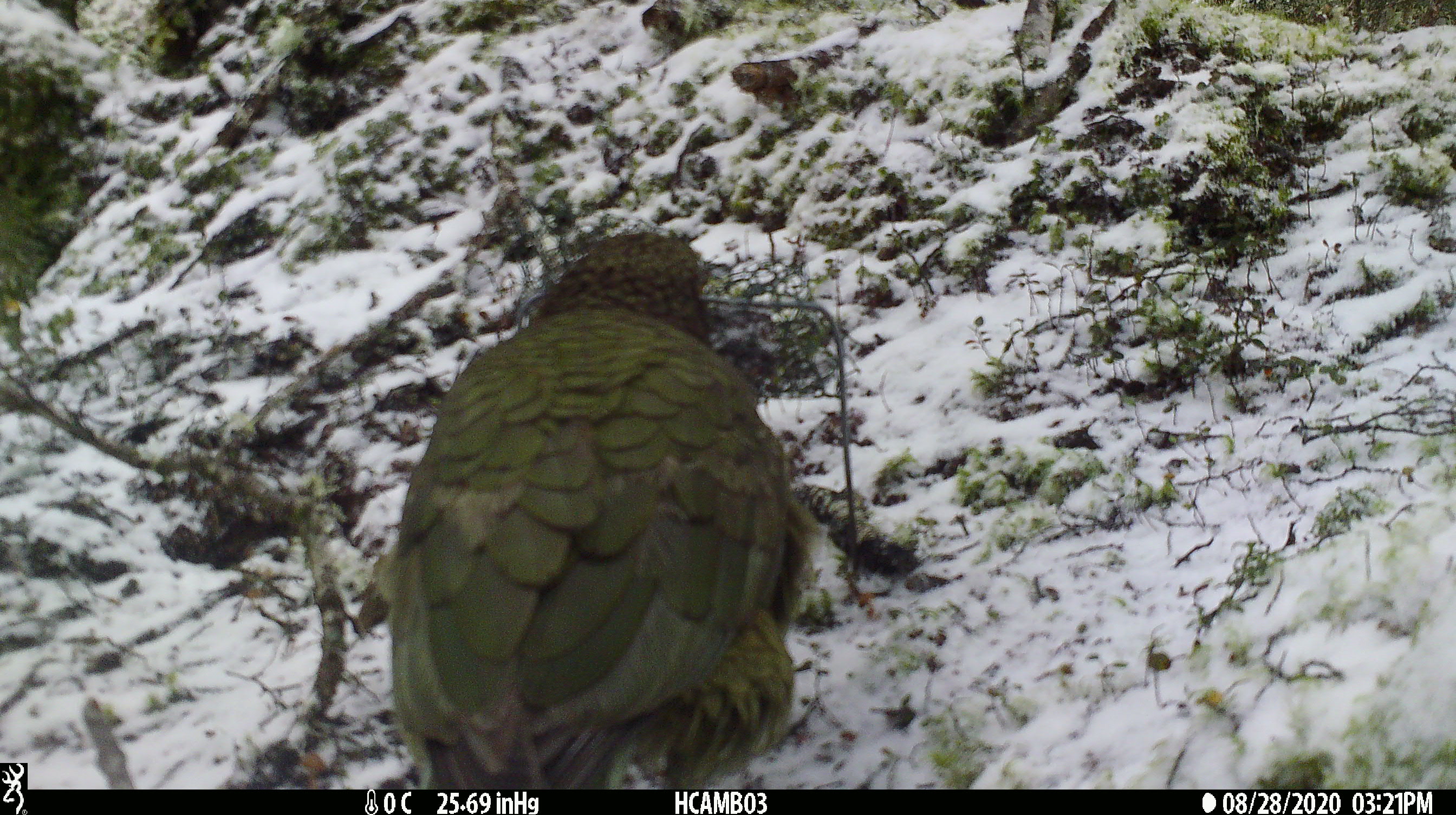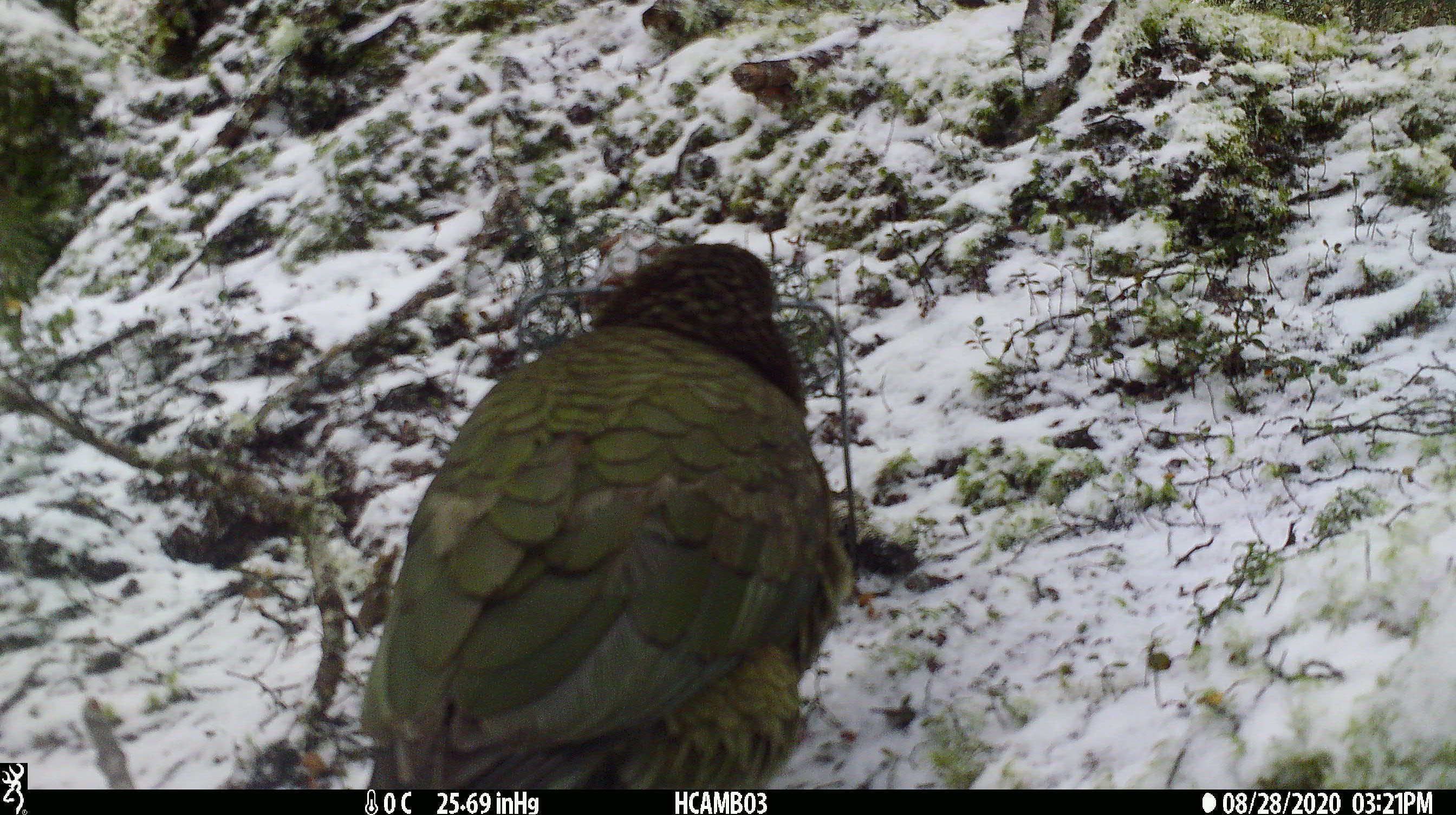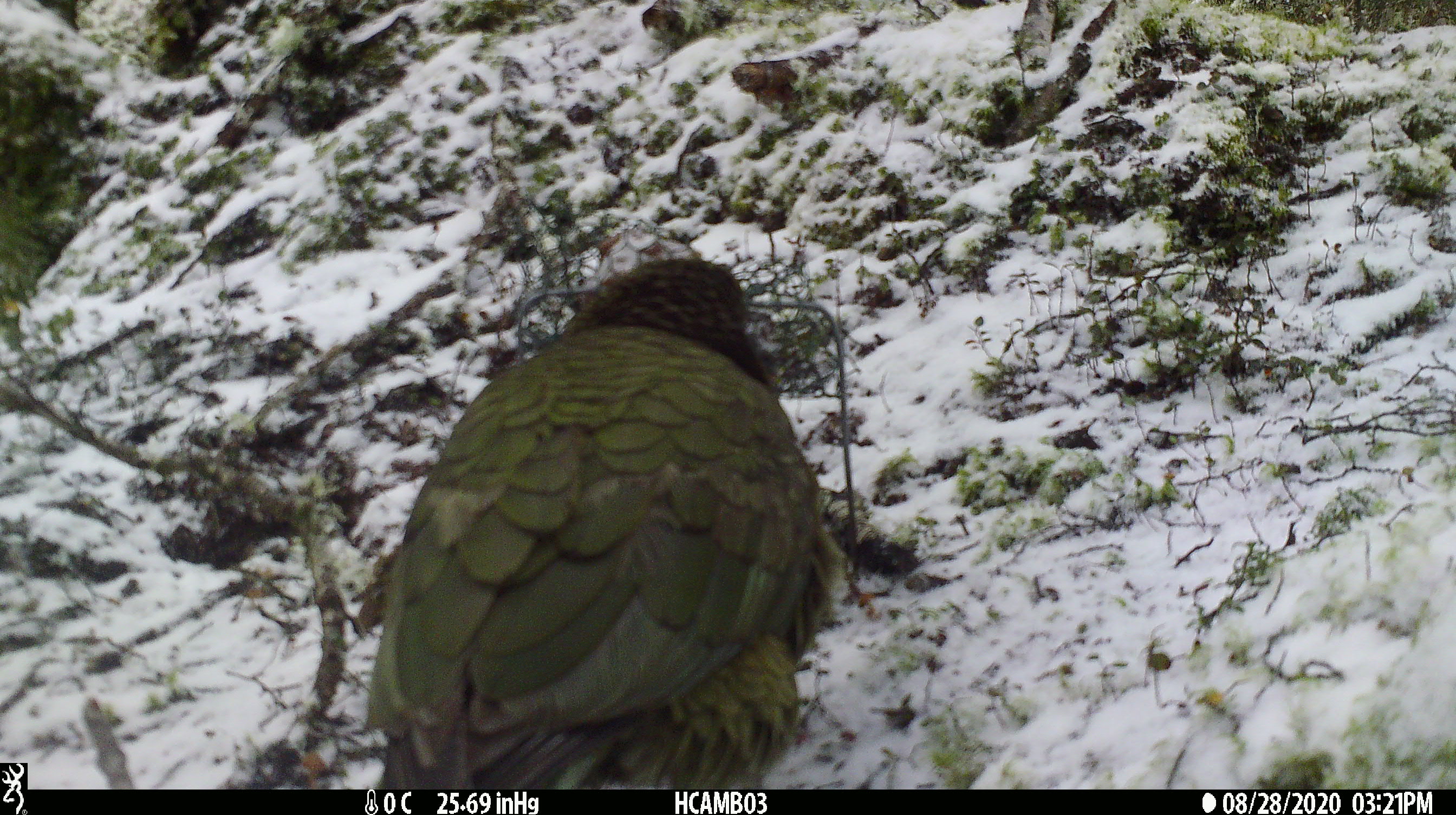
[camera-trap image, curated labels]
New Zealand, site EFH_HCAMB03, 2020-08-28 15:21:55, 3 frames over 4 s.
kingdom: Animalia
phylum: Chordata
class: Aves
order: Psittaciformes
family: Strigopidae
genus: Nestor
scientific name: Nestor notabilis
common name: kea